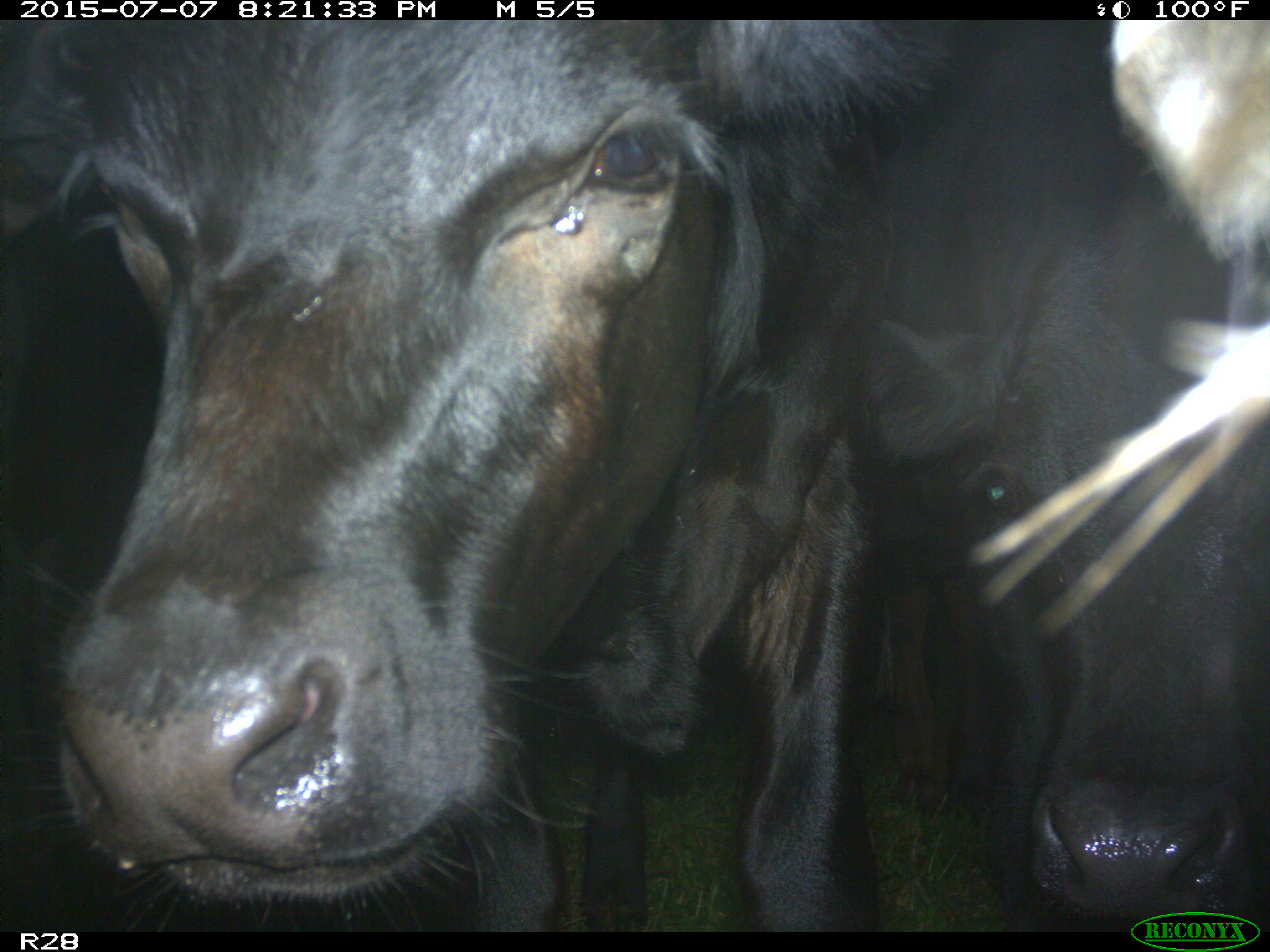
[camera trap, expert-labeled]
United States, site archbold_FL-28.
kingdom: Animalia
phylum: Chordata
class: Mammalia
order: Artiodactyla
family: Bovidae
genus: Bos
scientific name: Bos taurus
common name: domestic cow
Bos taurus (domestic cow).